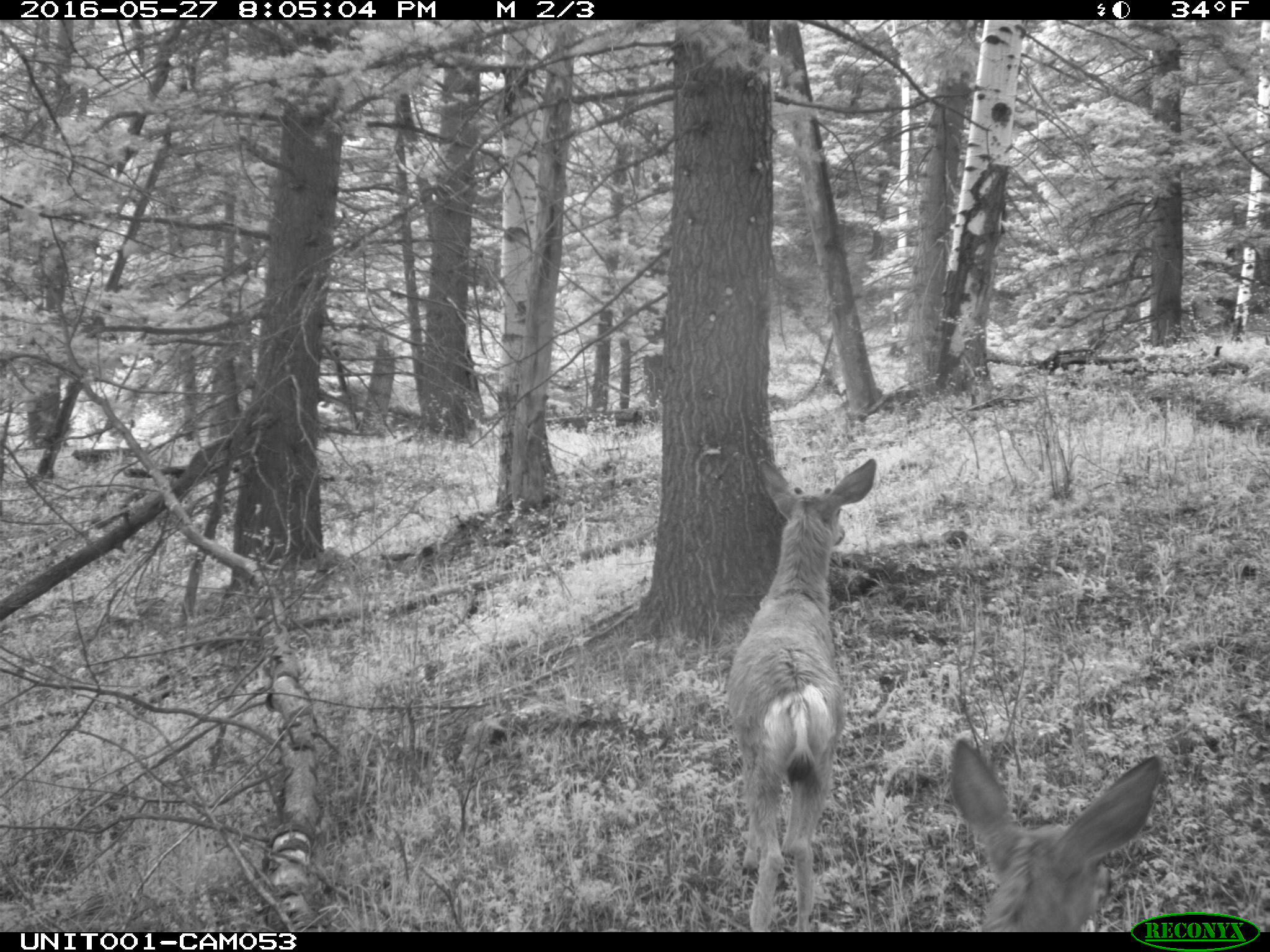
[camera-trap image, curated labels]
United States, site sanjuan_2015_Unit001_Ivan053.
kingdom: Animalia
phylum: Chordata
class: Mammalia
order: Artiodactyla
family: Cervidae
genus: Odocoileus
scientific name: Odocoileus hemionus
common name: mule deer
Odocoileus hemionus (mule deer).